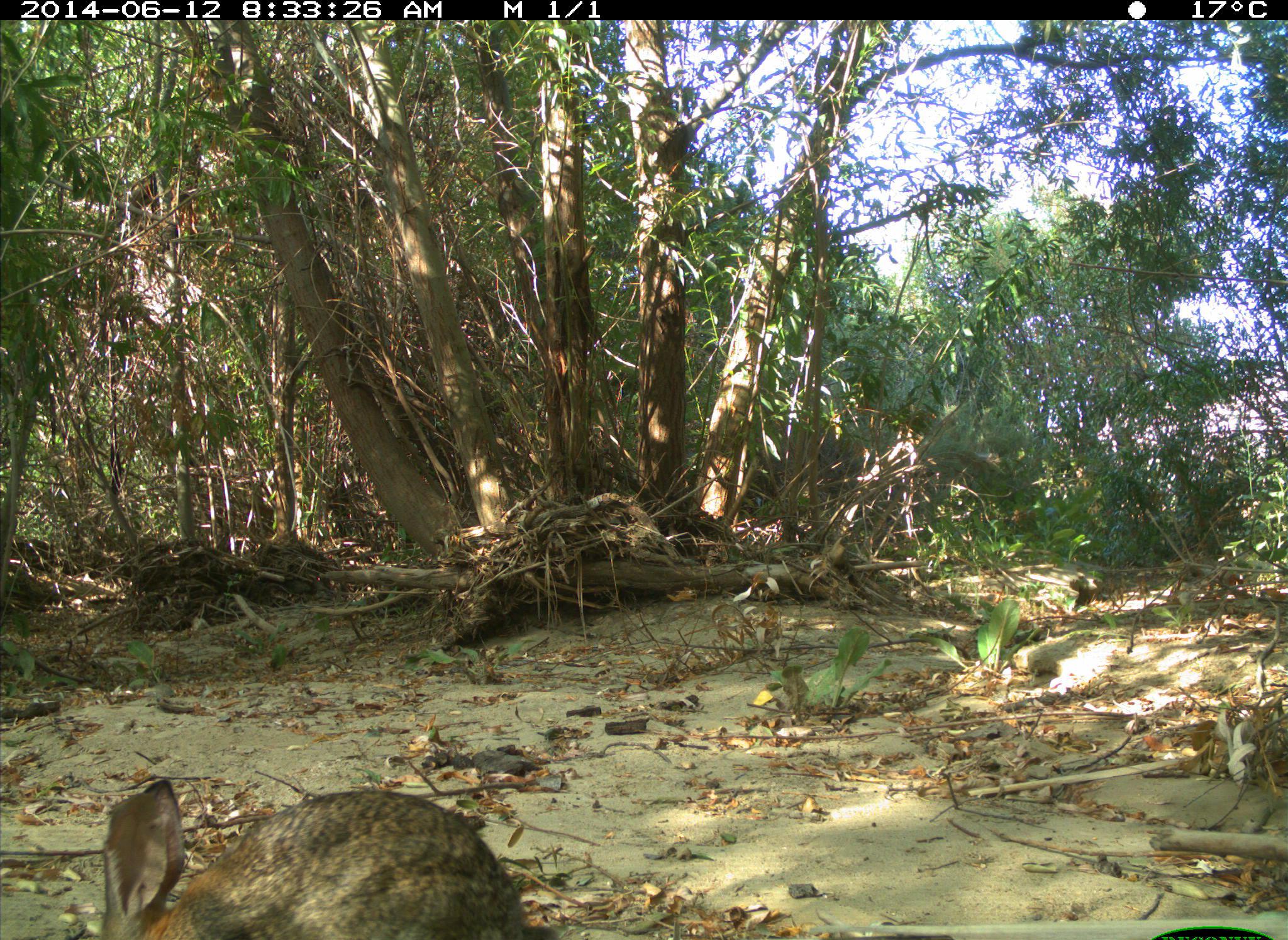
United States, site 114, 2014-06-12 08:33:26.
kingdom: Animalia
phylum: Chordata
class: Mammalia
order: Lagomorpha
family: Leporidae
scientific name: Leporidae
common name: rabbits and hares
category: rabbit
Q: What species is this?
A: Rabbit (rabbits and hares) (Leporidae).